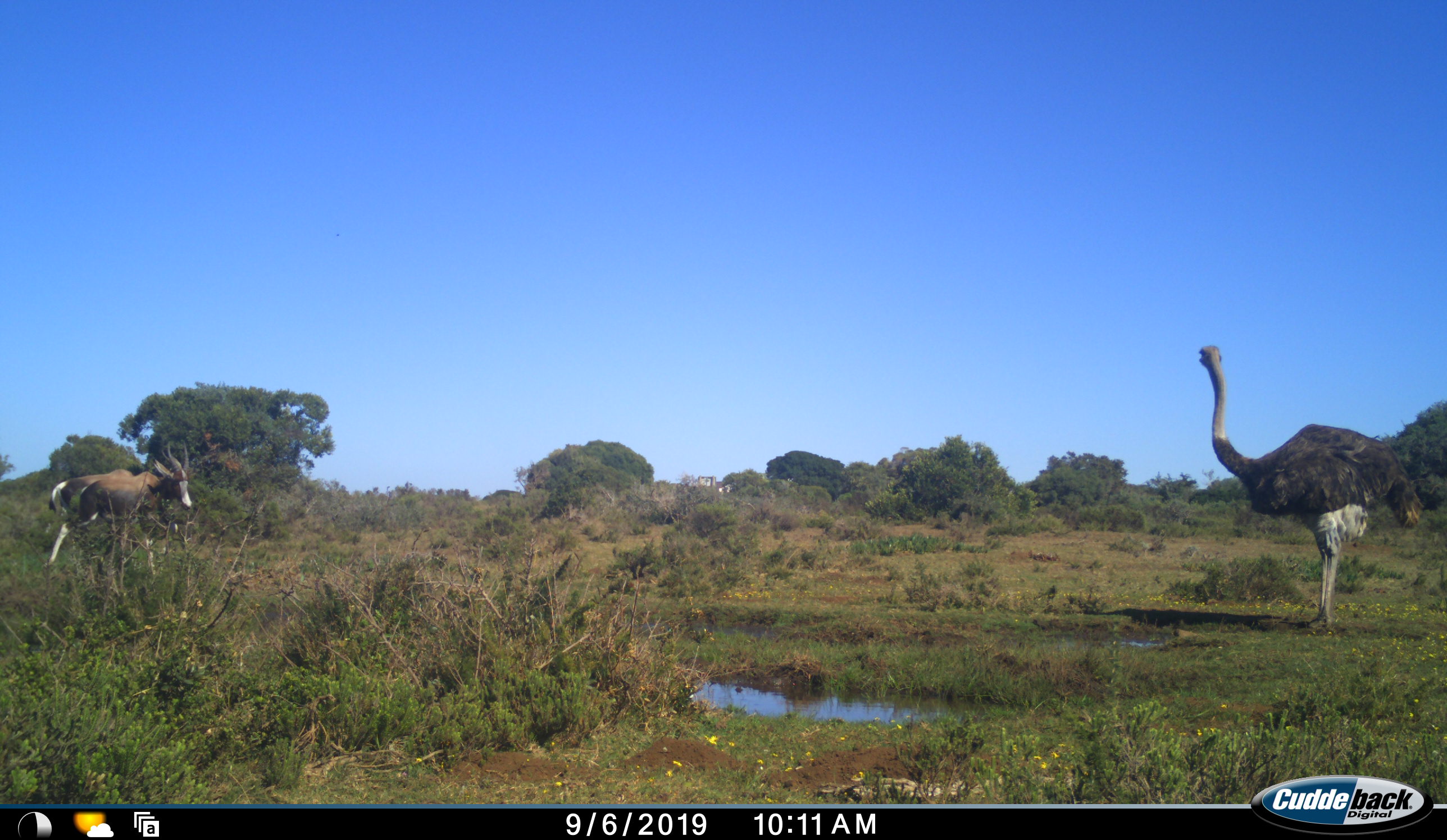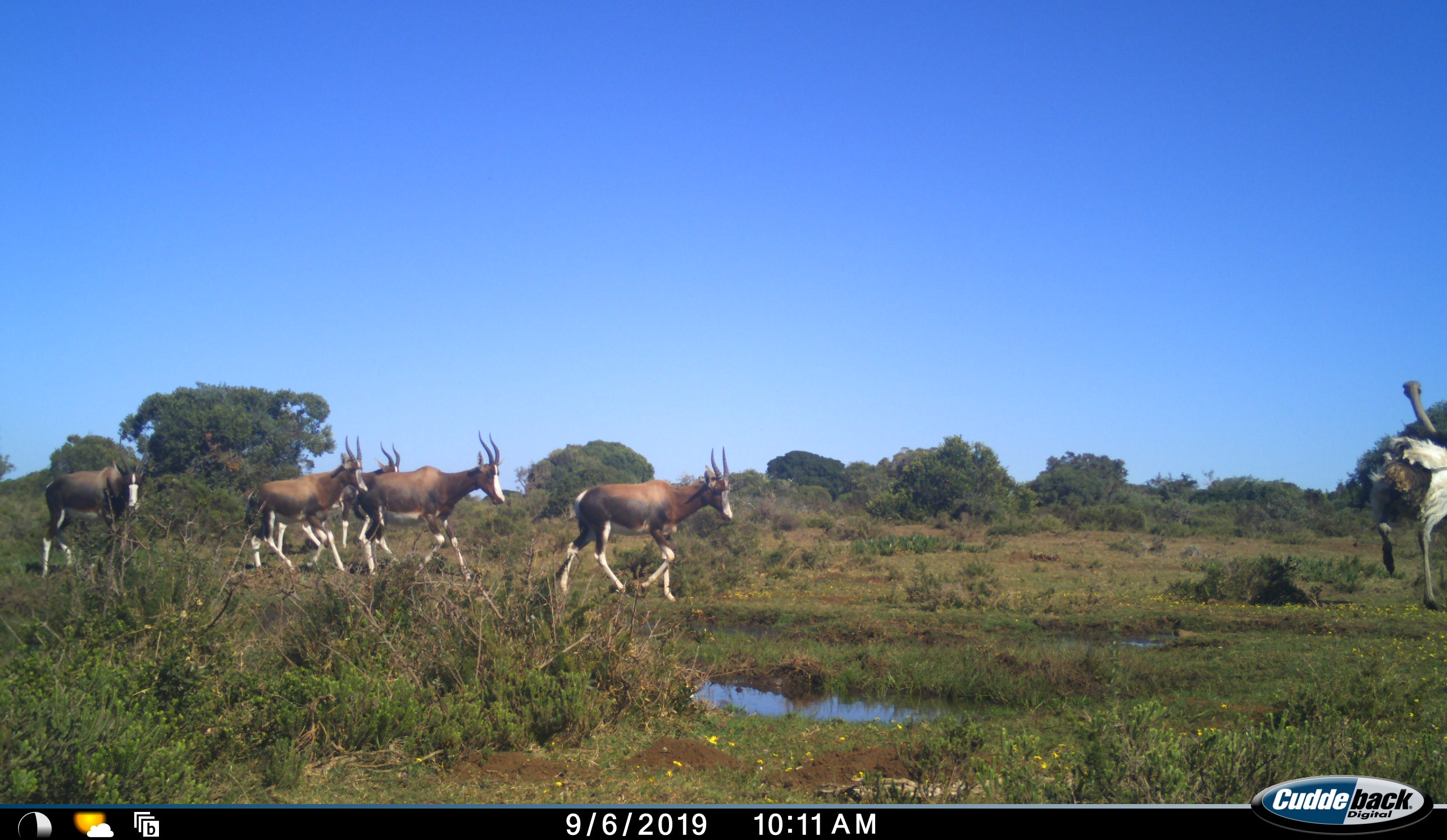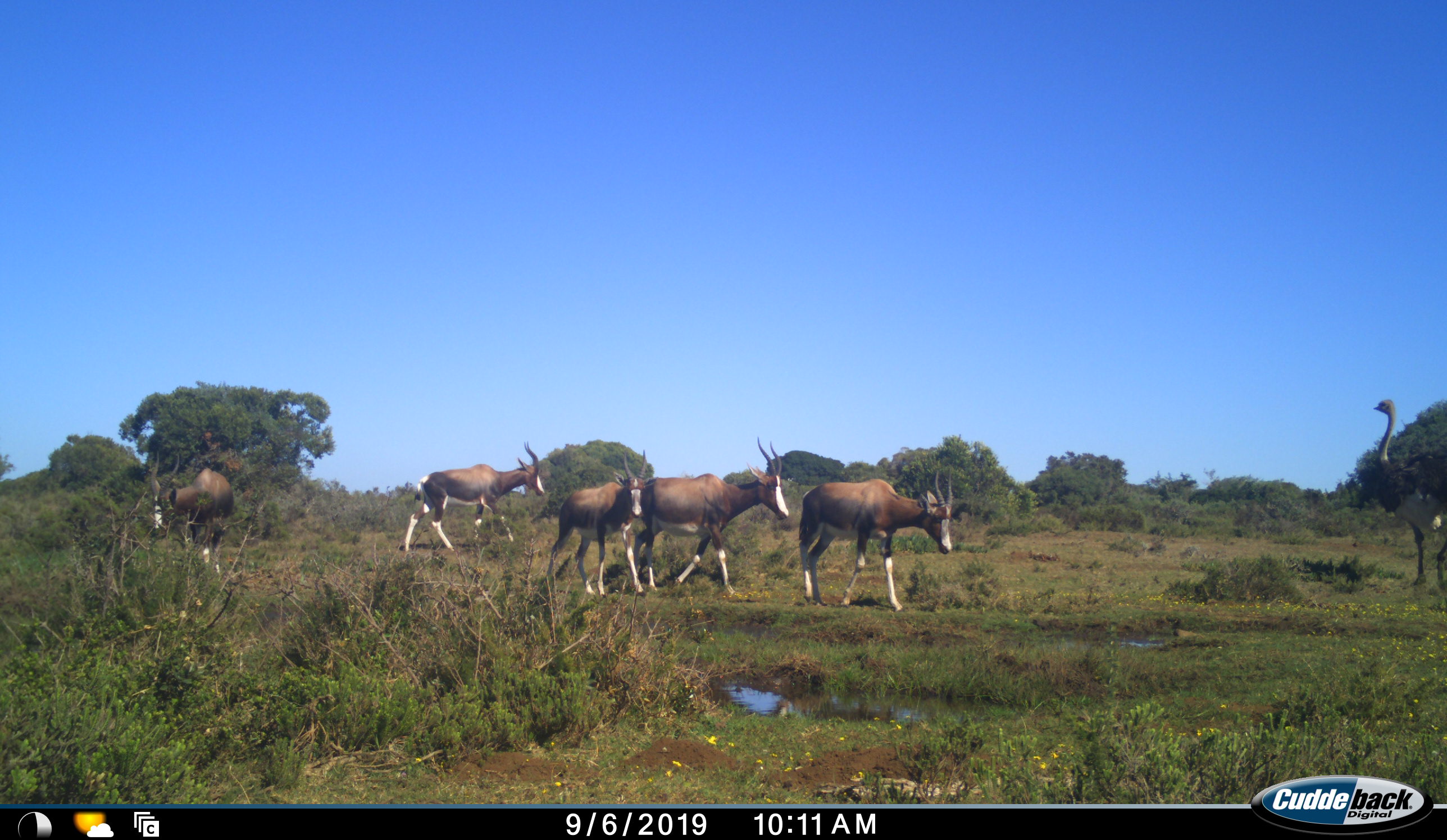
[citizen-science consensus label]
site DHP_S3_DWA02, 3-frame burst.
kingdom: Animalia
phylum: Chordata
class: Mammalia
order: Artiodactyla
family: Bovidae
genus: Damaliscus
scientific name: Damaliscus pygargus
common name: bontebok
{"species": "bontebok (Damaliscus pygargus)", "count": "5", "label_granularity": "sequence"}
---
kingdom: Animalia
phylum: Chordata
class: Aves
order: Struthioniformes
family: Struthionidae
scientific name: Struthionidae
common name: ostrich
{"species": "ostrich (Struthionidae)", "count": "1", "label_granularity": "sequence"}